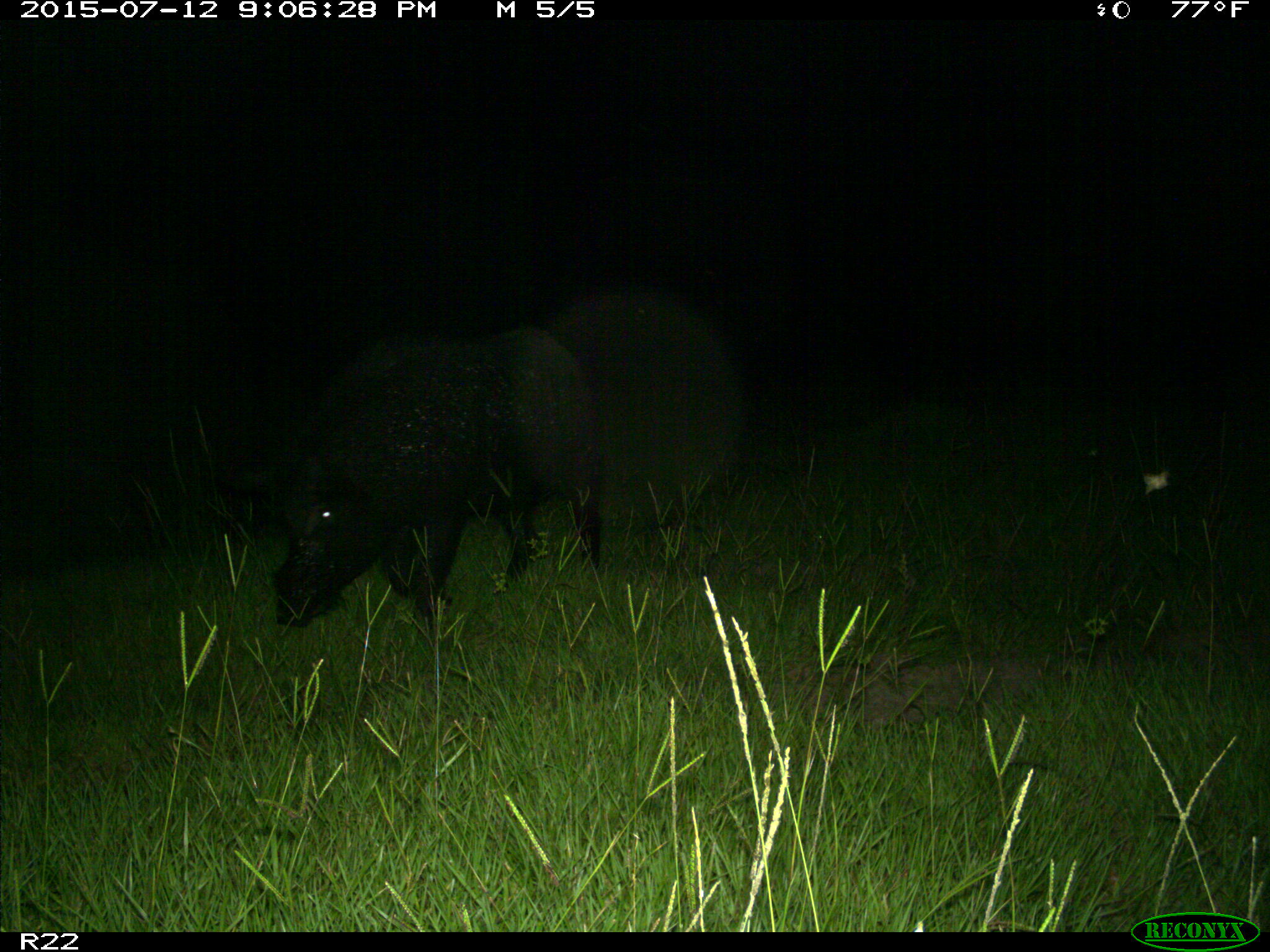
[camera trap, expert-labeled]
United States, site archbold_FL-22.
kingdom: Animalia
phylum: Chordata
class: Mammalia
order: Artiodactyla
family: Bovidae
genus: Bos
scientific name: Bos taurus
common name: domestic cow